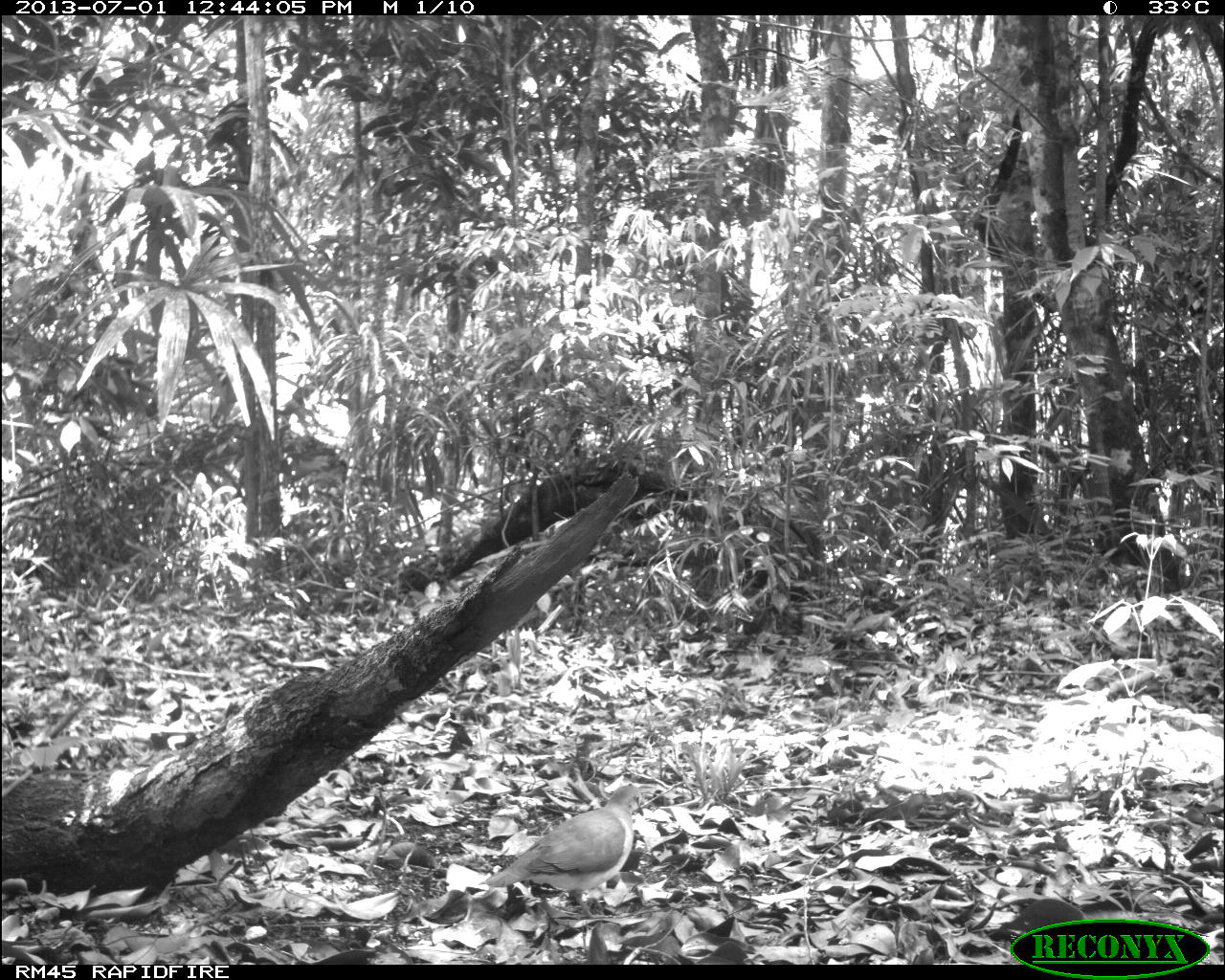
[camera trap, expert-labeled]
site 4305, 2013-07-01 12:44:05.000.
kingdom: Animalia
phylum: Chordata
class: Aves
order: Columbiformes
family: Columbidae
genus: Leptotila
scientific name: Leptotila plumbeiceps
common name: gray-headed dove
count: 1